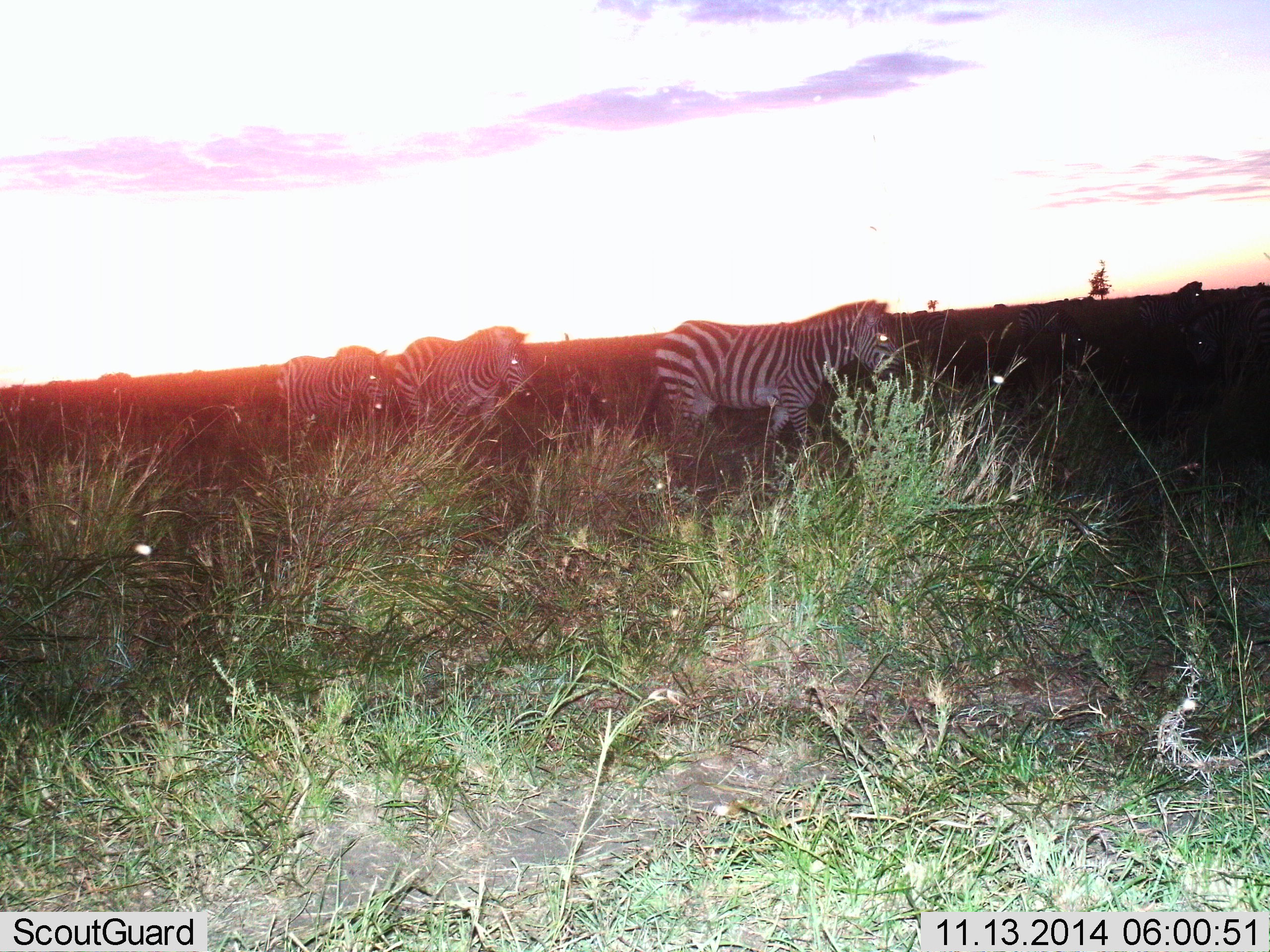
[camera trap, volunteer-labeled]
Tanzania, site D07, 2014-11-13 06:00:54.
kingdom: Animalia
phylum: Chordata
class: Mammalia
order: Perissodactyla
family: Equidae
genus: Equus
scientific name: Equus quagga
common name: plains zebra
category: zebra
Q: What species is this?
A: Zebra (plains zebra) (Equus quagga).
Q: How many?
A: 3.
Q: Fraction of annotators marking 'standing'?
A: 20%.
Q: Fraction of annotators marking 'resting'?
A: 0%.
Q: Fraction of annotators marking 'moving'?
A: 80%.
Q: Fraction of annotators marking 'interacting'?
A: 0%.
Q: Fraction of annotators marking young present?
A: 0%.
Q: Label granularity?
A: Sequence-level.